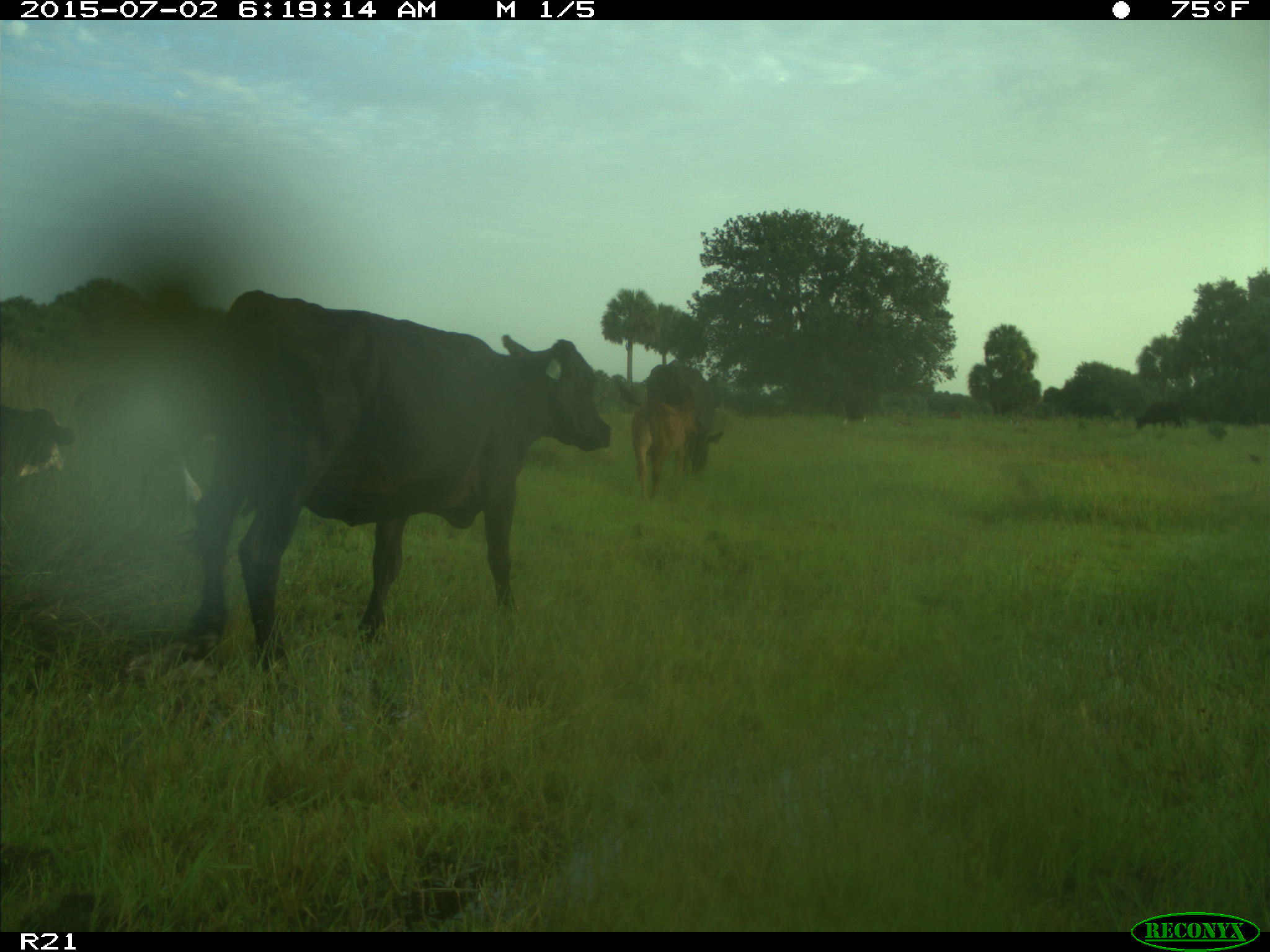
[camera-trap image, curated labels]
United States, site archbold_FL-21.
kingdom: Animalia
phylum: Chordata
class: Mammalia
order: Artiodactyla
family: Bovidae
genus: Bos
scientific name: Bos taurus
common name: domestic cow